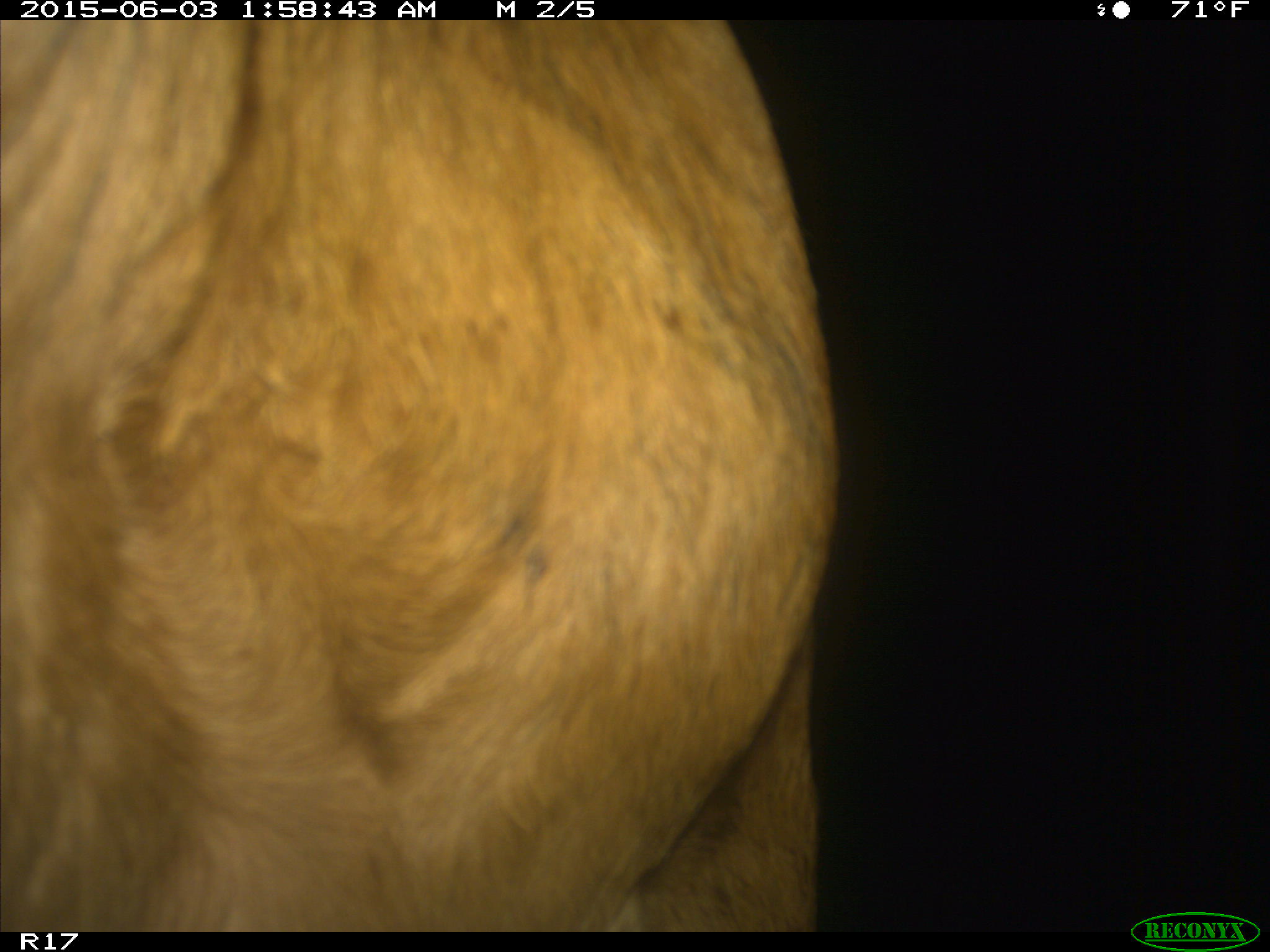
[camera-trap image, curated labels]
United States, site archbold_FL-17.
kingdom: Animalia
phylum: Chordata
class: Mammalia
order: Artiodactyla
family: Bovidae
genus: Bos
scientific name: Bos taurus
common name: domestic cow